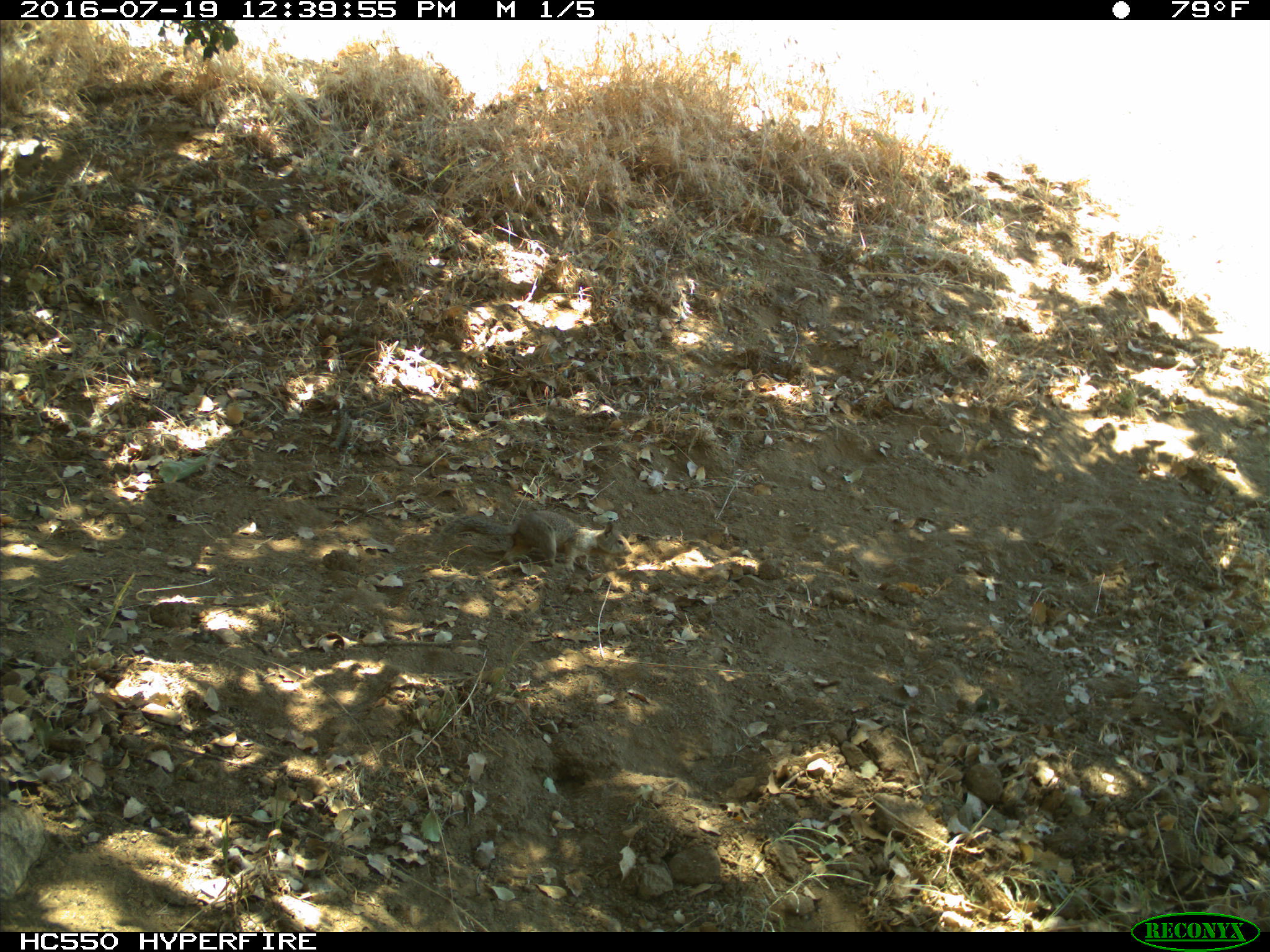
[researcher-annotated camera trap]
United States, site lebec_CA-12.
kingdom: Animalia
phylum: Chordata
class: Mammalia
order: Rodentia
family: Sciuridae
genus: Otospermophilus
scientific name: Otospermophilus beecheyi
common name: california ground squirrel